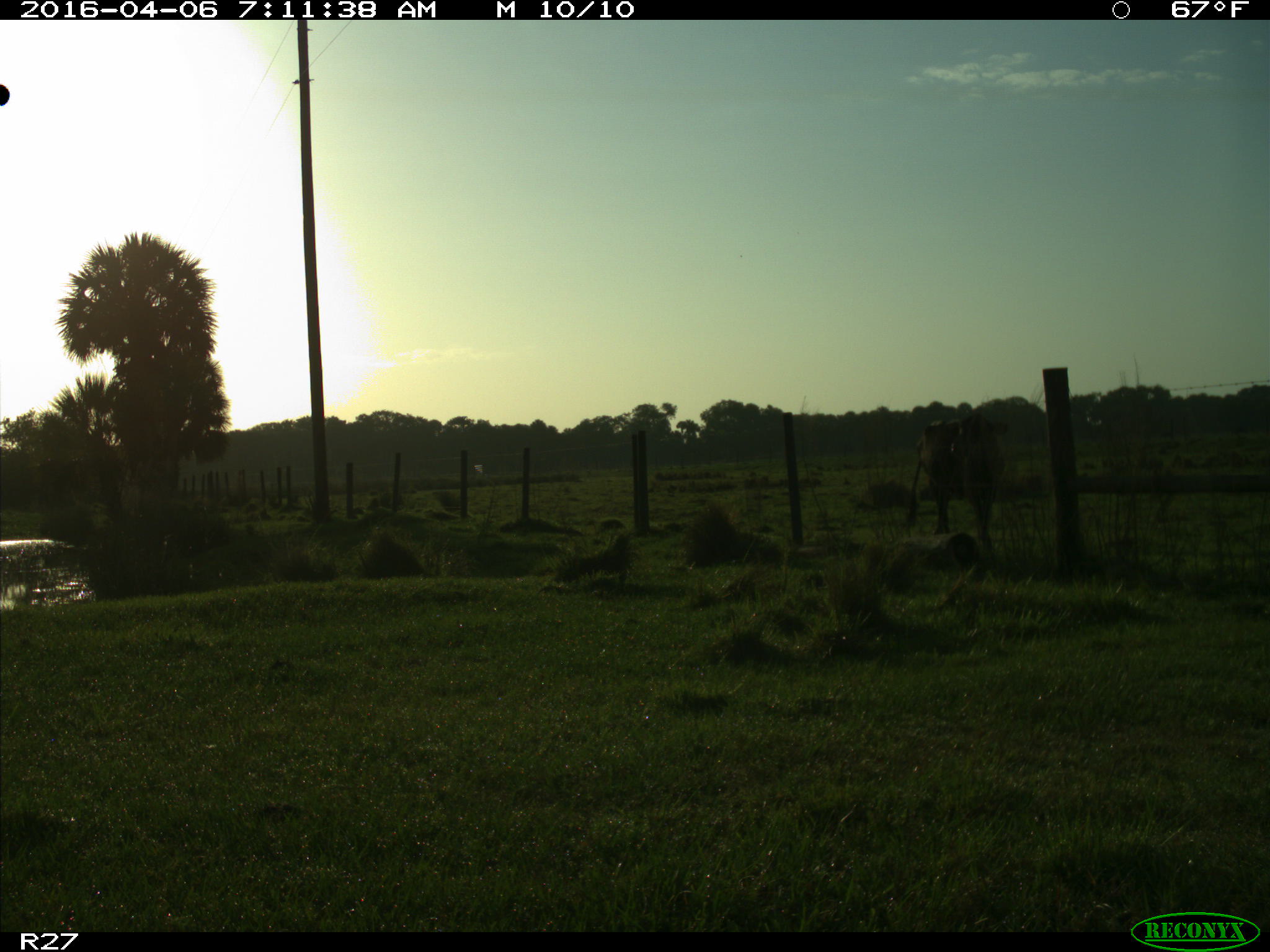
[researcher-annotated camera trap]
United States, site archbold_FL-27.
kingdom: Animalia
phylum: Chordata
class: Mammalia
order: Artiodactyla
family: Bovidae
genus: Bos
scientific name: Bos taurus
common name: domestic cow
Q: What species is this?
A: Bos taurus (domestic cow).